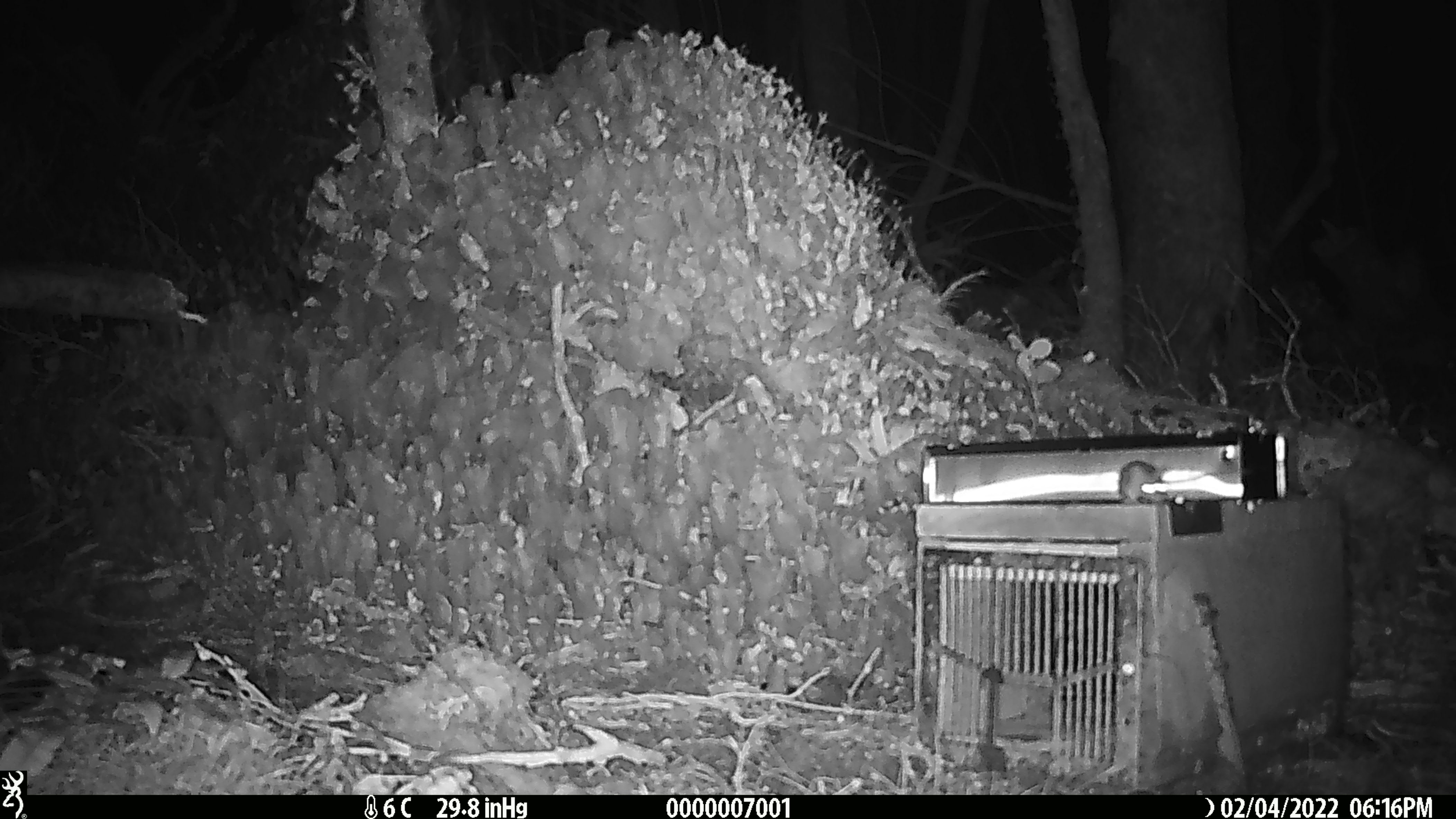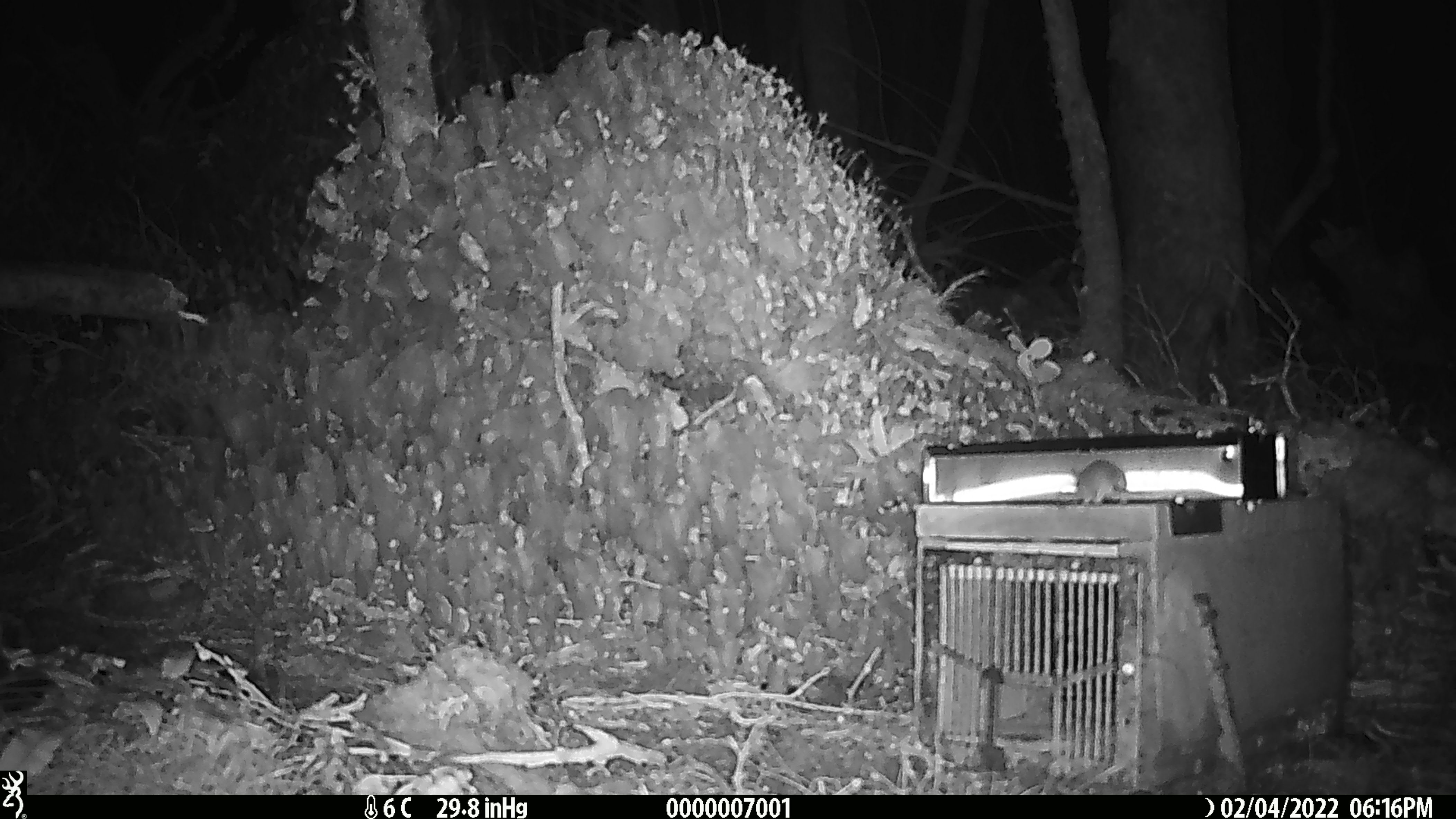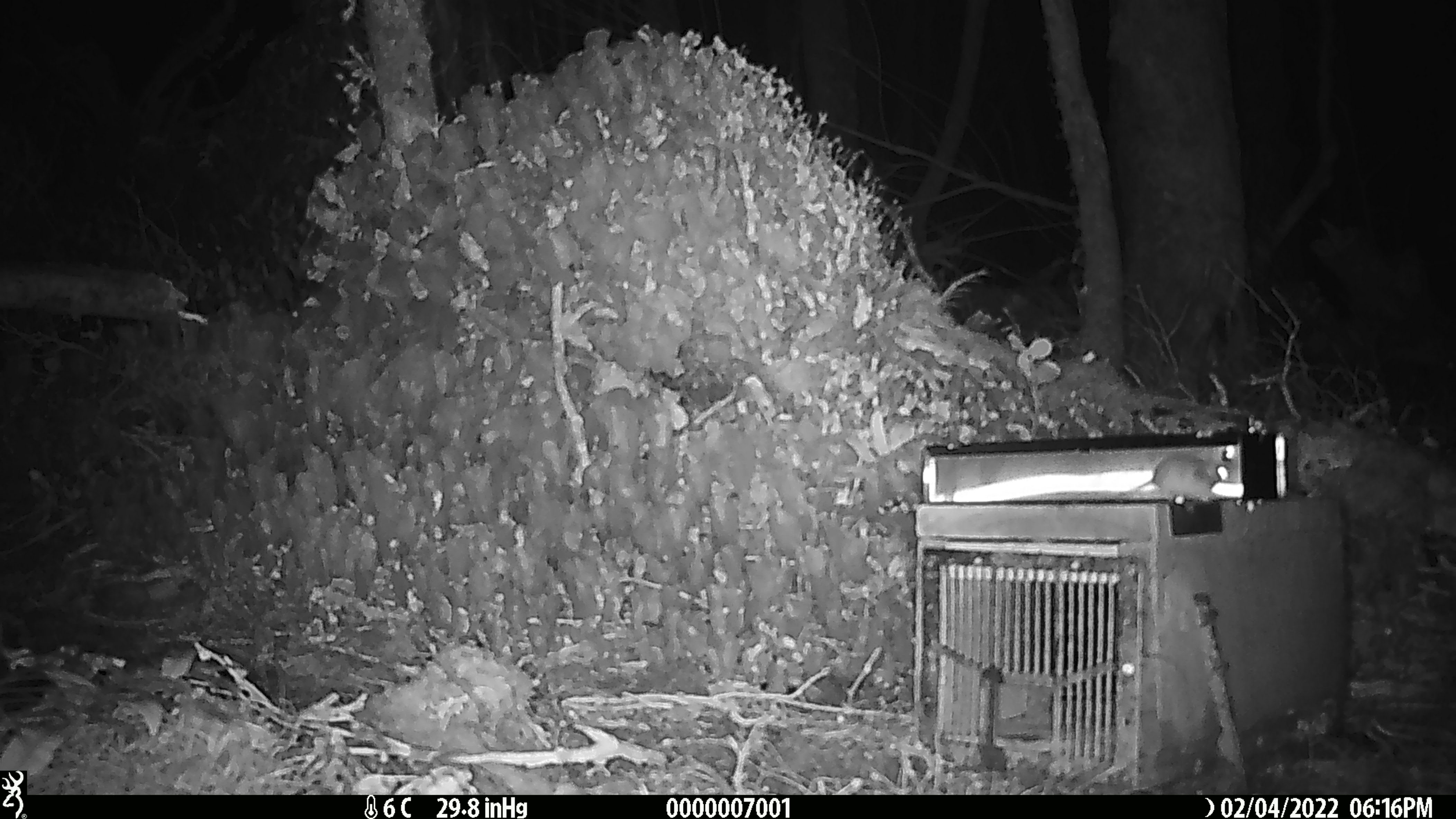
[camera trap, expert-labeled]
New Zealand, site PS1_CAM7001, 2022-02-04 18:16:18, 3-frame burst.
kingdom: Animalia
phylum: Chordata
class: Mammalia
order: Rodentia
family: Muridae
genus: Mus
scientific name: Mus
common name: mouse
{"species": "mouse (Mus)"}